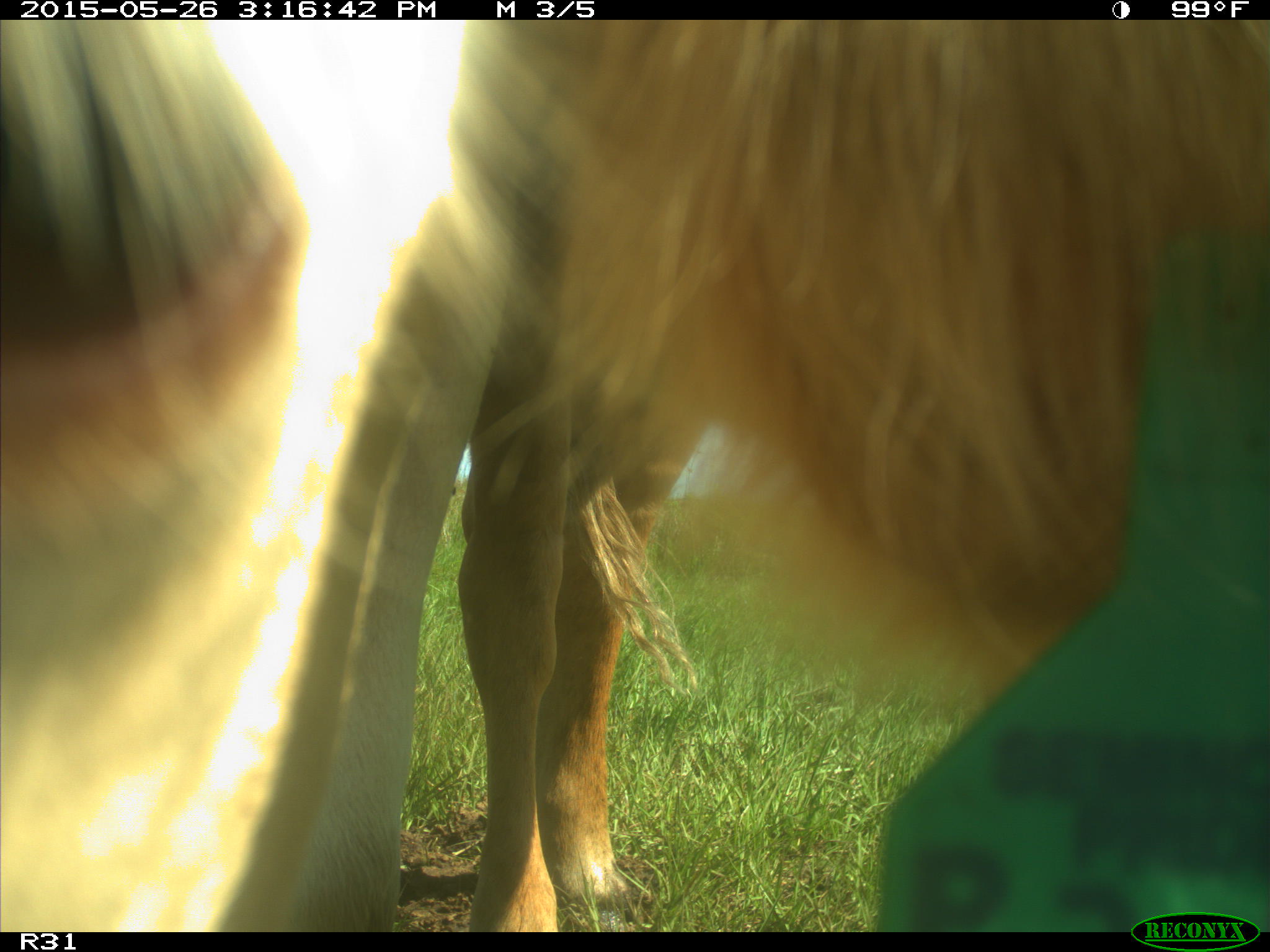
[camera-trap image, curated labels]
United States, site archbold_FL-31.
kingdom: Animalia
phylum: Chordata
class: Mammalia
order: Artiodactyla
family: Bovidae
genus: Bos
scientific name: Bos taurus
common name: domestic cow